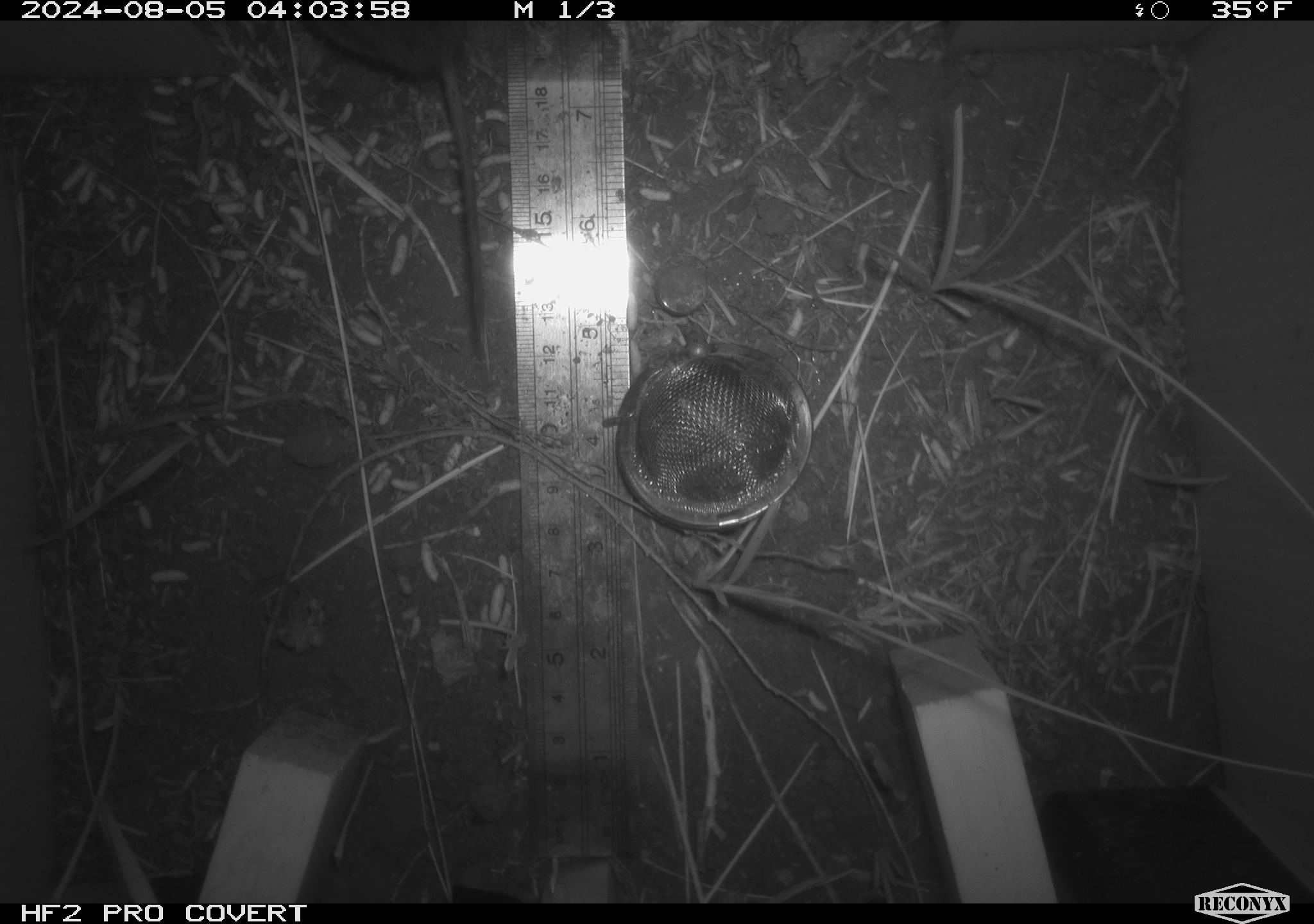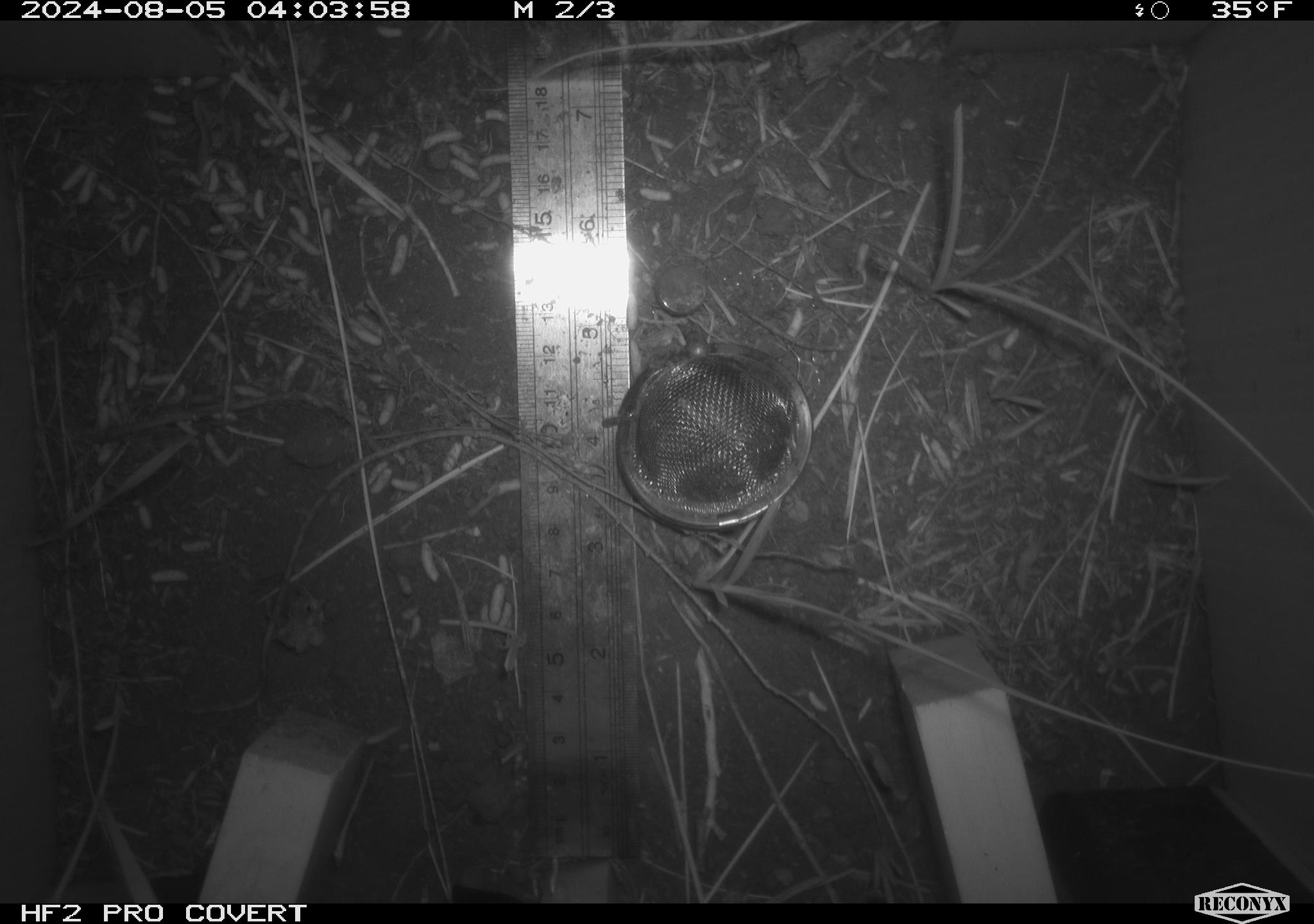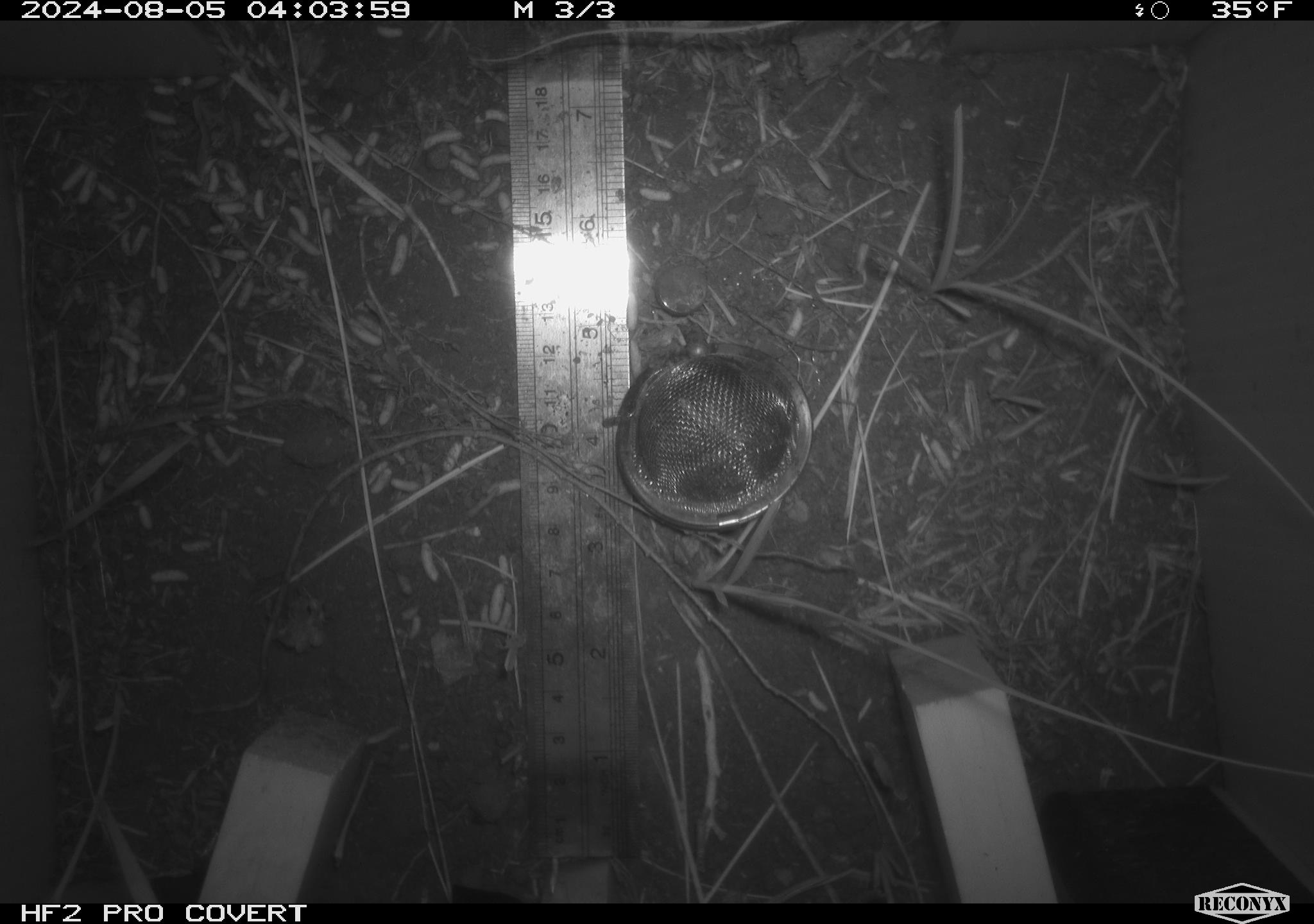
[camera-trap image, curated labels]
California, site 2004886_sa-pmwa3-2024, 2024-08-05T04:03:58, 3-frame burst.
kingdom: Animalia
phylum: Chordata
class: Mammalia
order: Rodentia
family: Cricetidae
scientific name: Arvicolinae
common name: voles, lemmings, and muskrats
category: arvicolinae subfamily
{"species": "arvicolinae subfamily (voles, lemmings, and muskrats) (Arvicolinae)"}